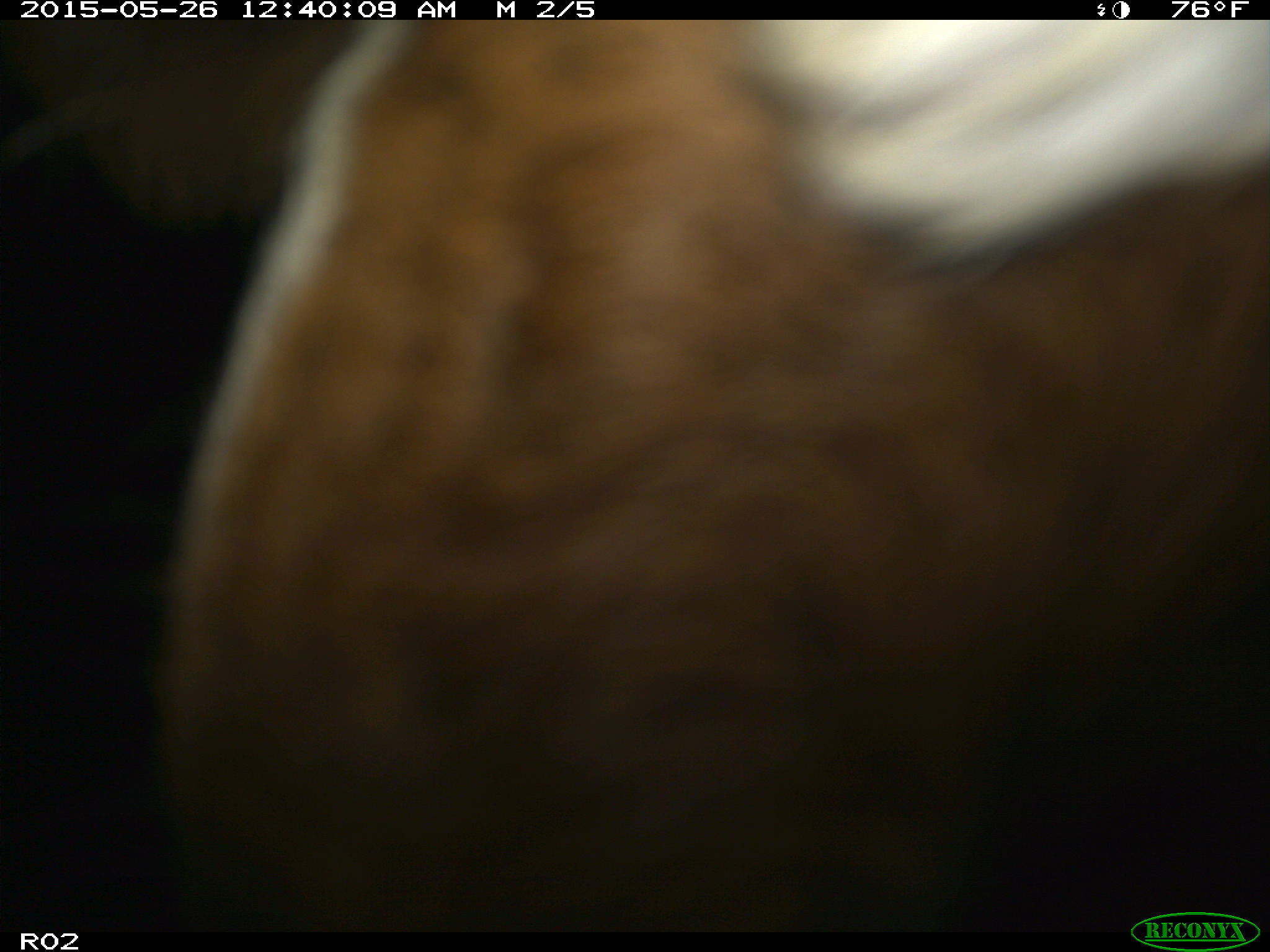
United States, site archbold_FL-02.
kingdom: Animalia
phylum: Chordata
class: Mammalia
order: Artiodactyla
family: Bovidae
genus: Bos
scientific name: Bos taurus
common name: domestic cow